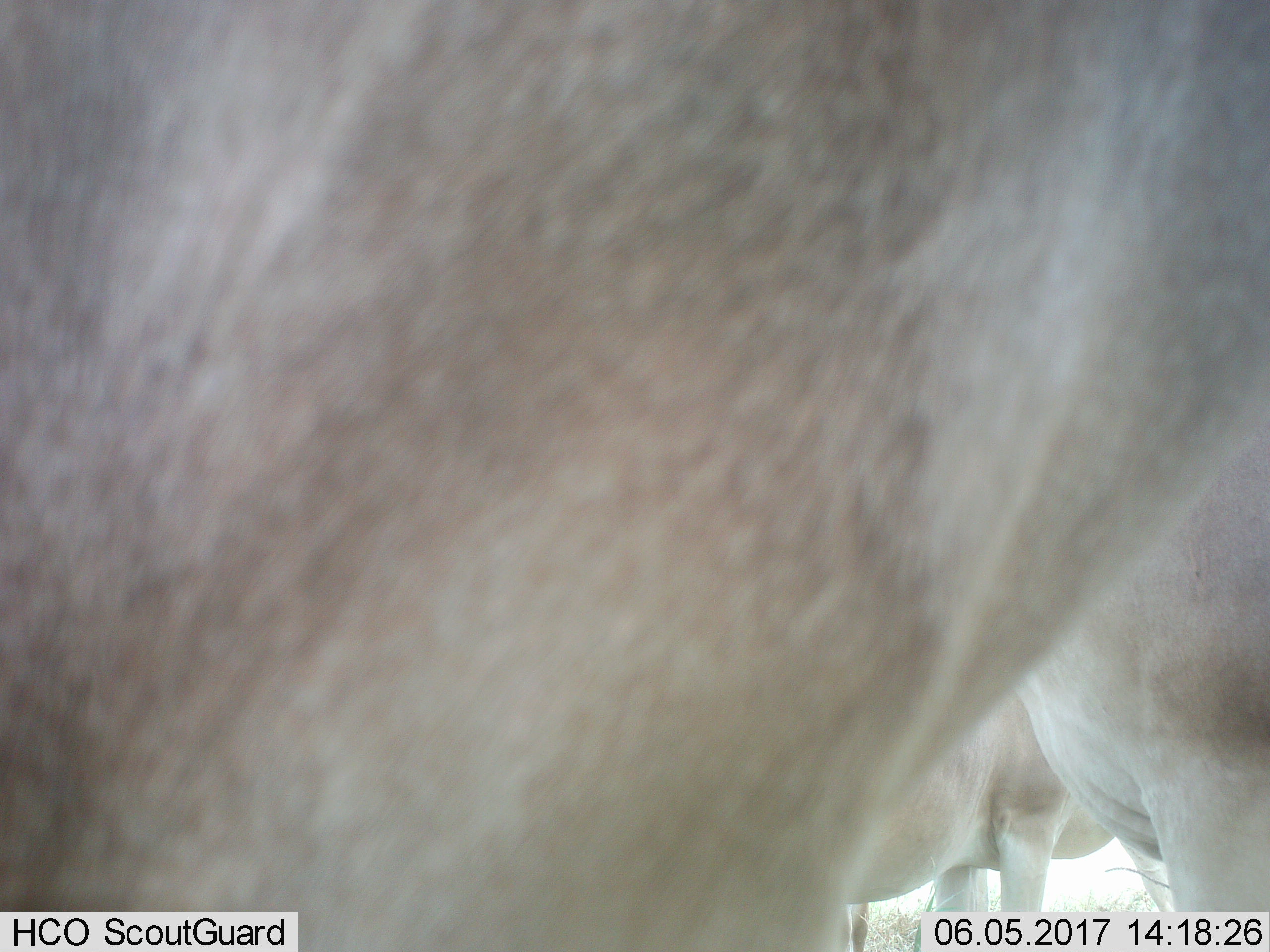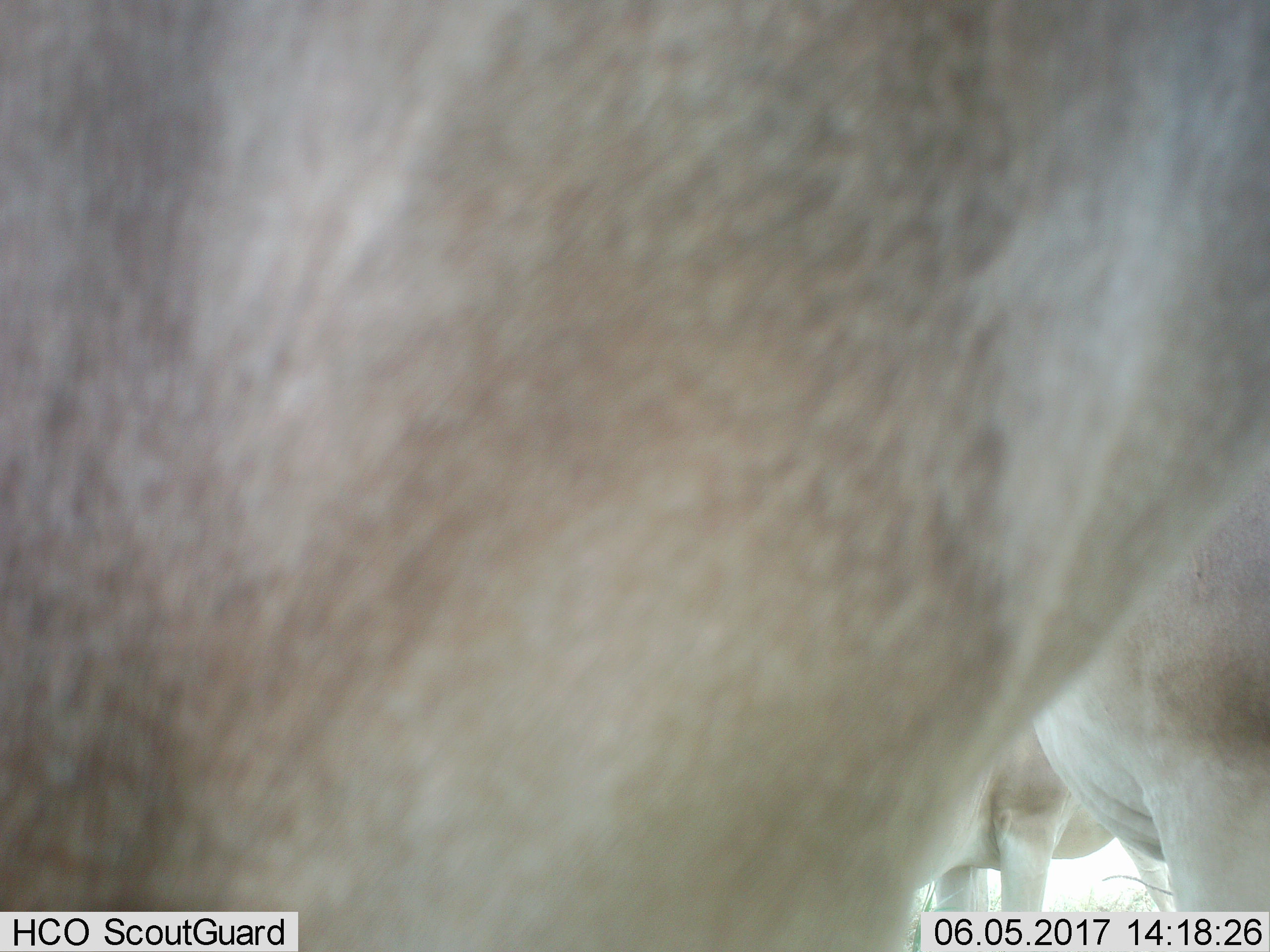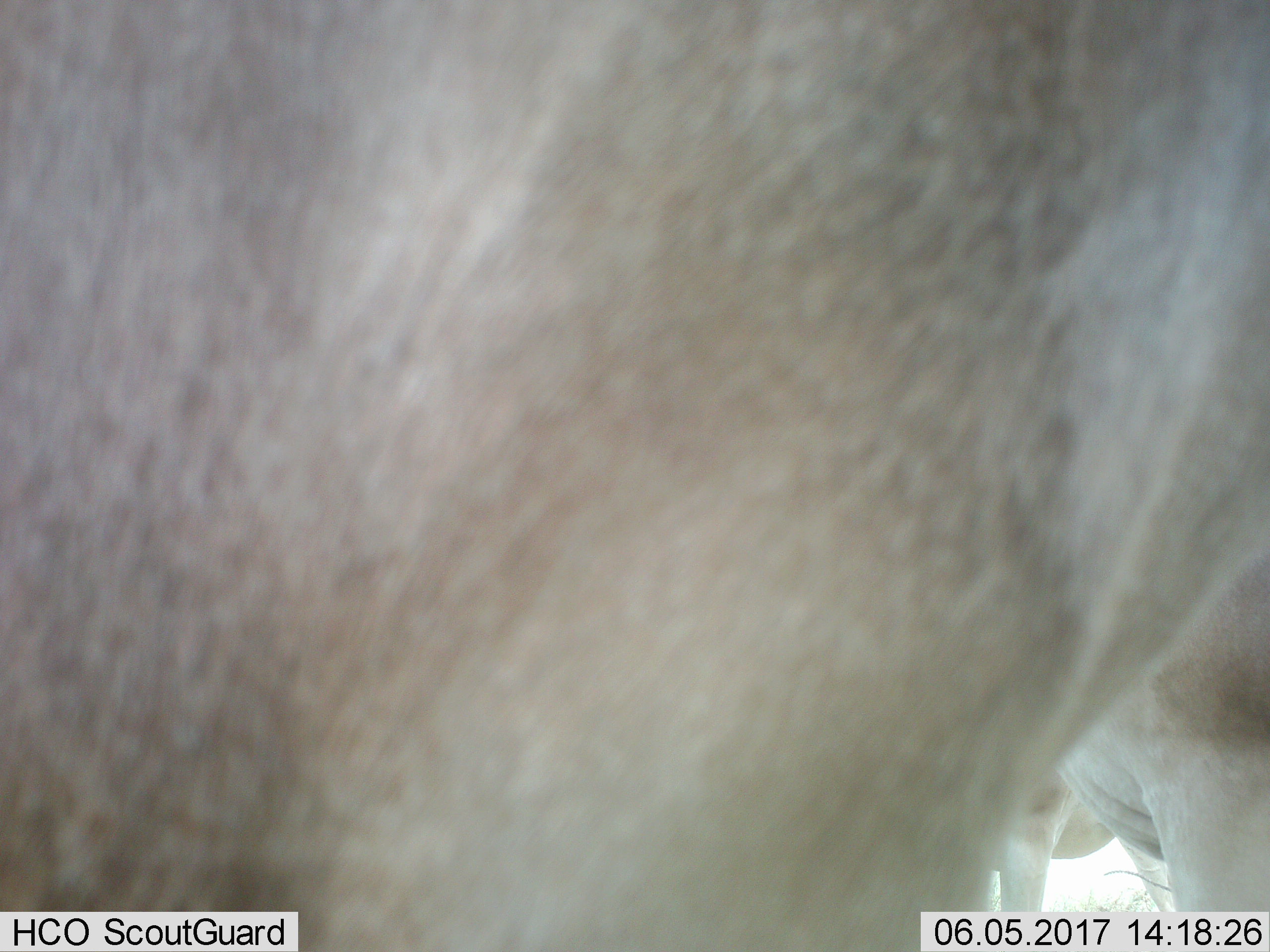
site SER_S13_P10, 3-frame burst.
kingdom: Animalia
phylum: Chordata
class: Mammalia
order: Artiodactyla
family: Bovidae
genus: Alcelaphus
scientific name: Alcelaphus buselaphus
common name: hartebeest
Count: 3.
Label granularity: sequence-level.